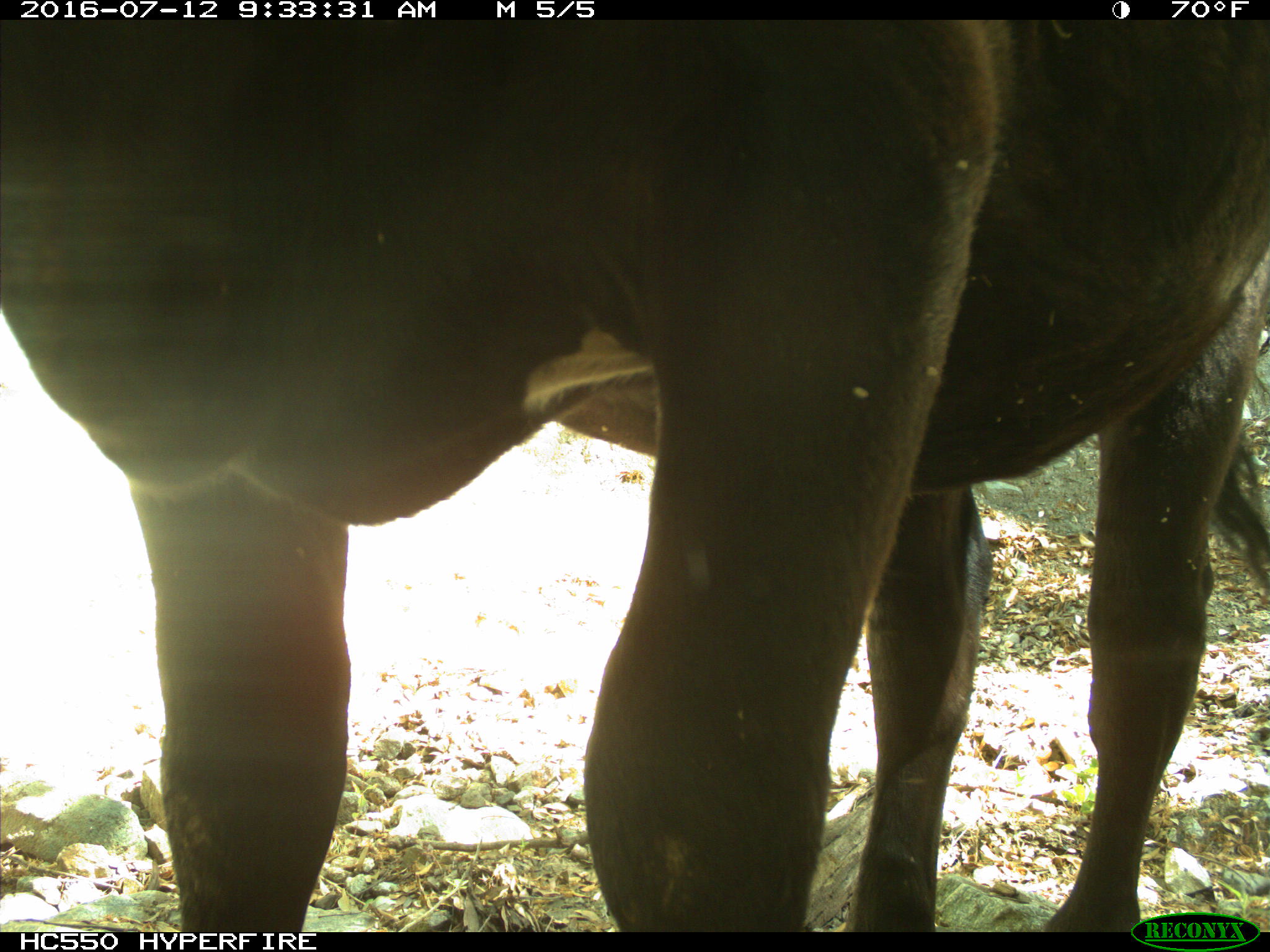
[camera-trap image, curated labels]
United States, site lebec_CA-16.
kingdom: Animalia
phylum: Chordata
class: Mammalia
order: Artiodactyla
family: Bovidae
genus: Bos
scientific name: Bos taurus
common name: domestic cow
Bos taurus (domestic cow).